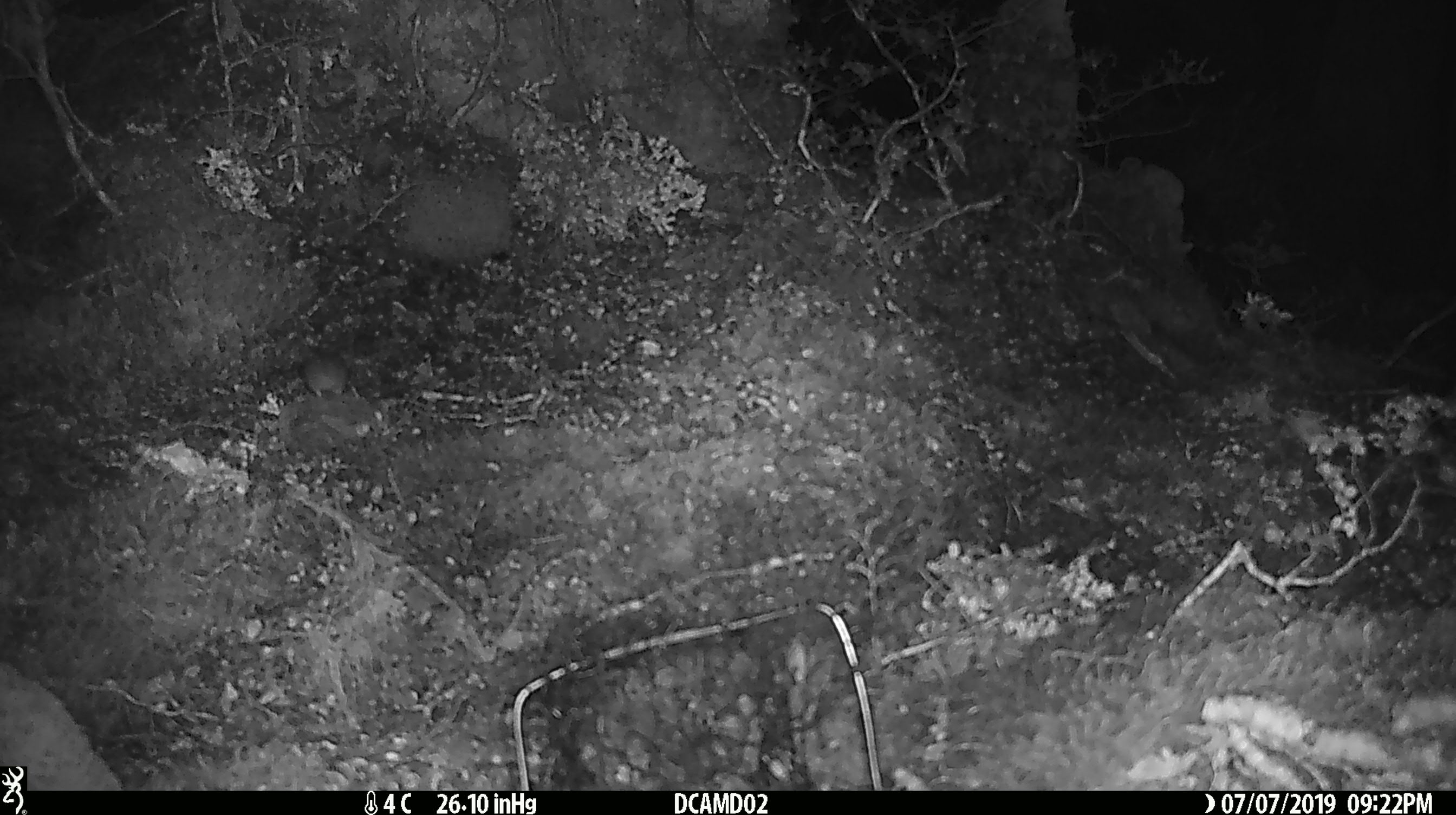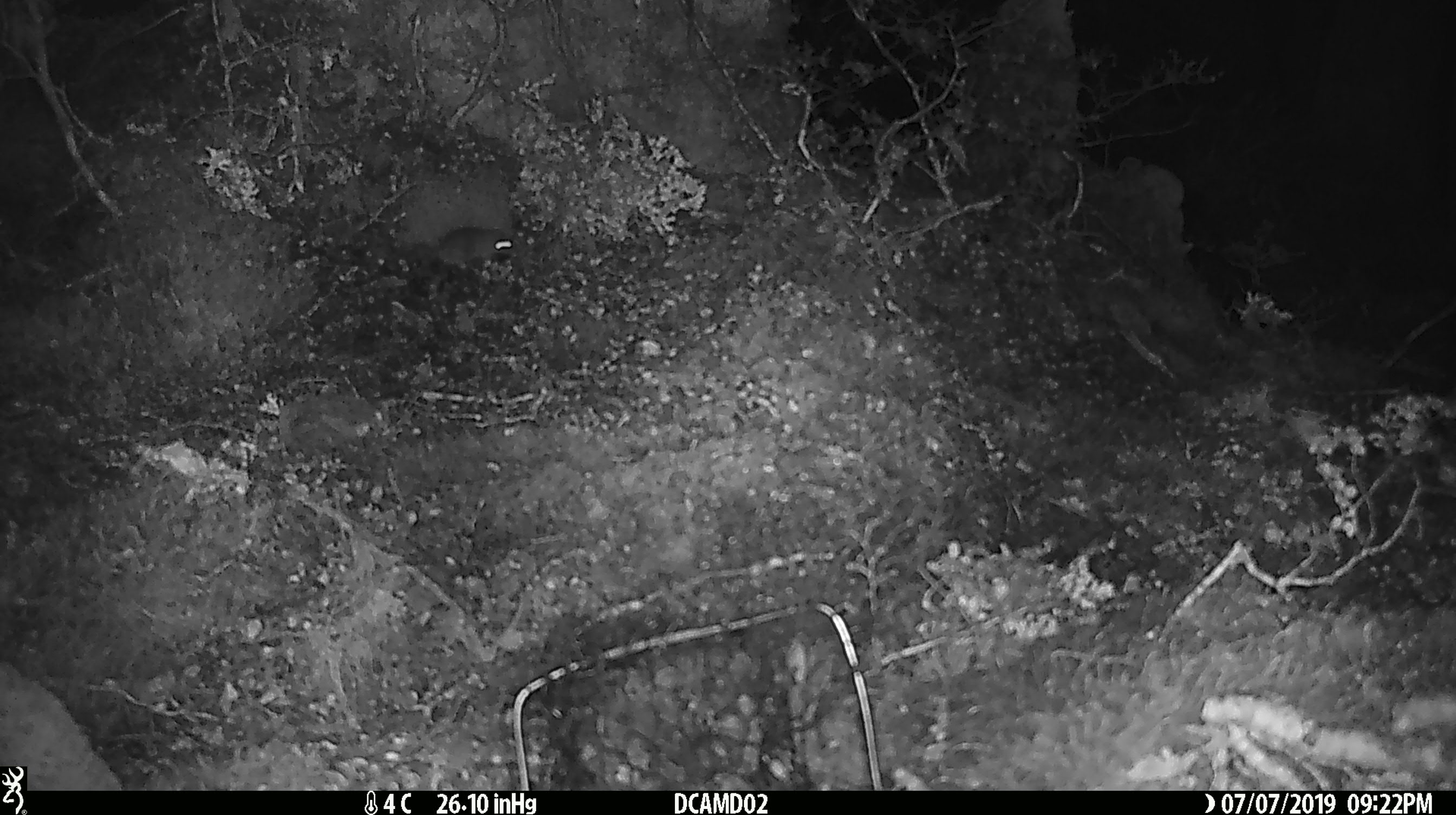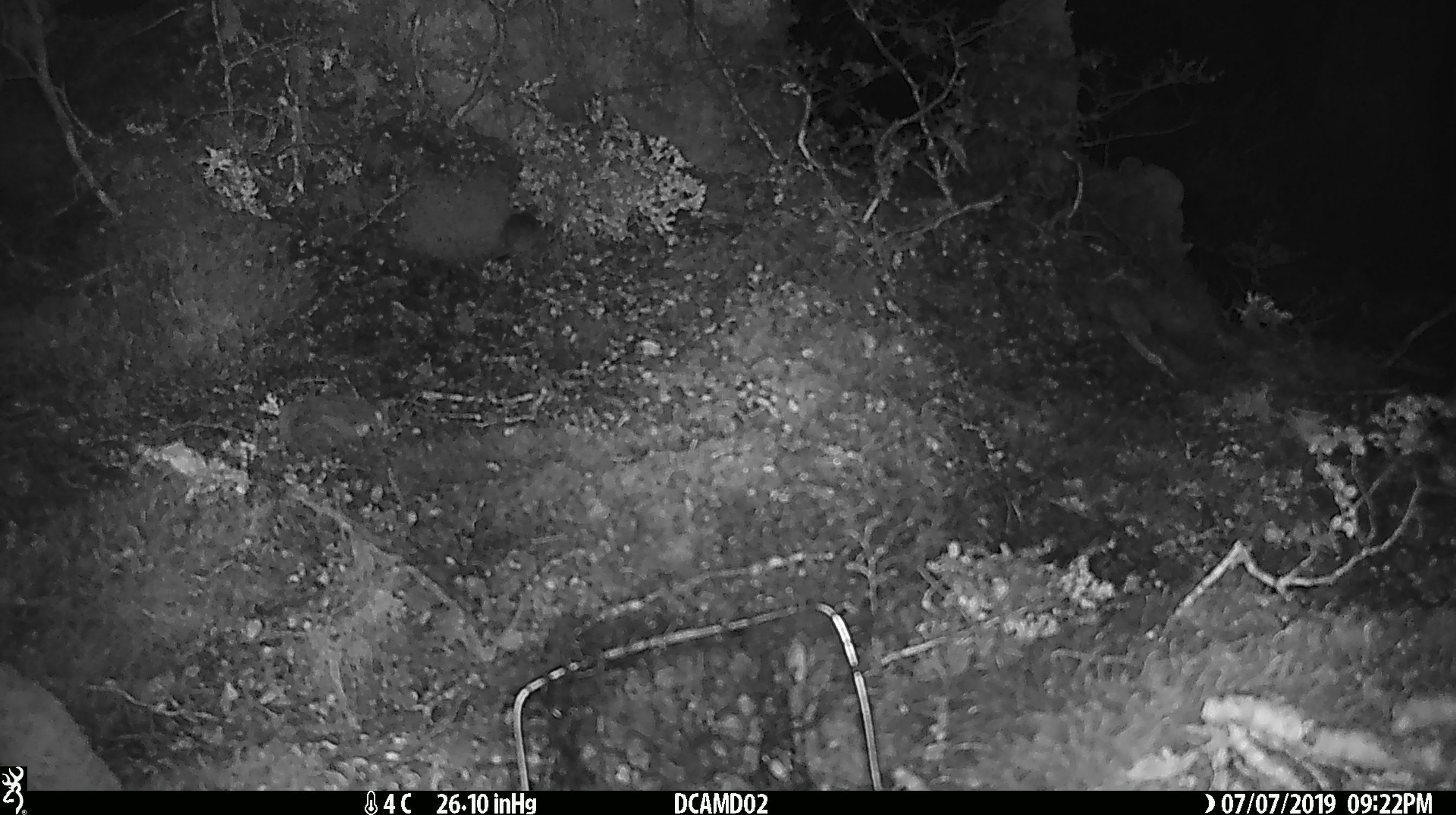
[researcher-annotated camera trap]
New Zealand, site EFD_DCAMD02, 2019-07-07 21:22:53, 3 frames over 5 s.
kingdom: Animalia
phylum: Chordata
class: Mammalia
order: Rodentia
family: Muridae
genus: Mus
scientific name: Mus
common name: mouse